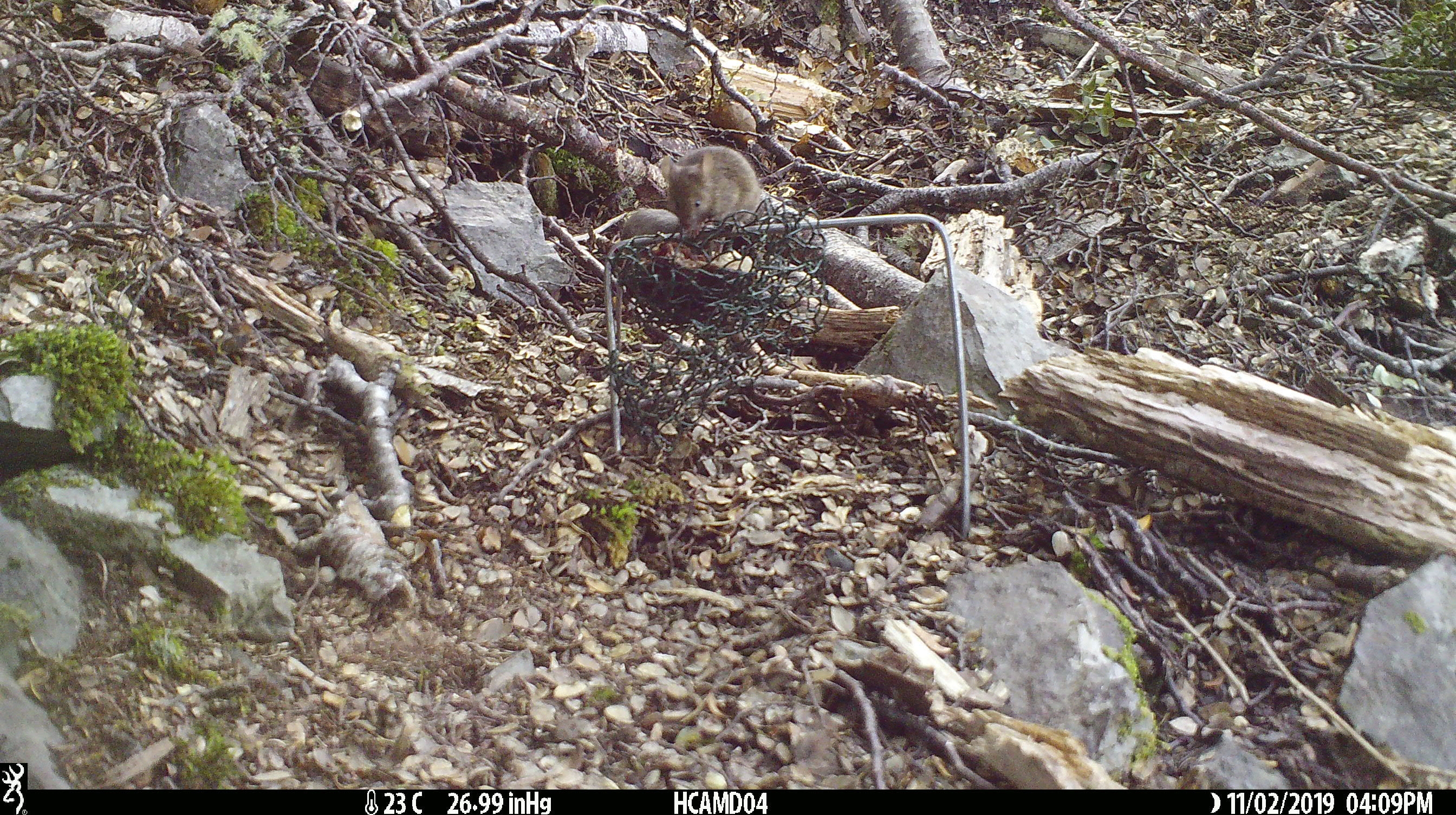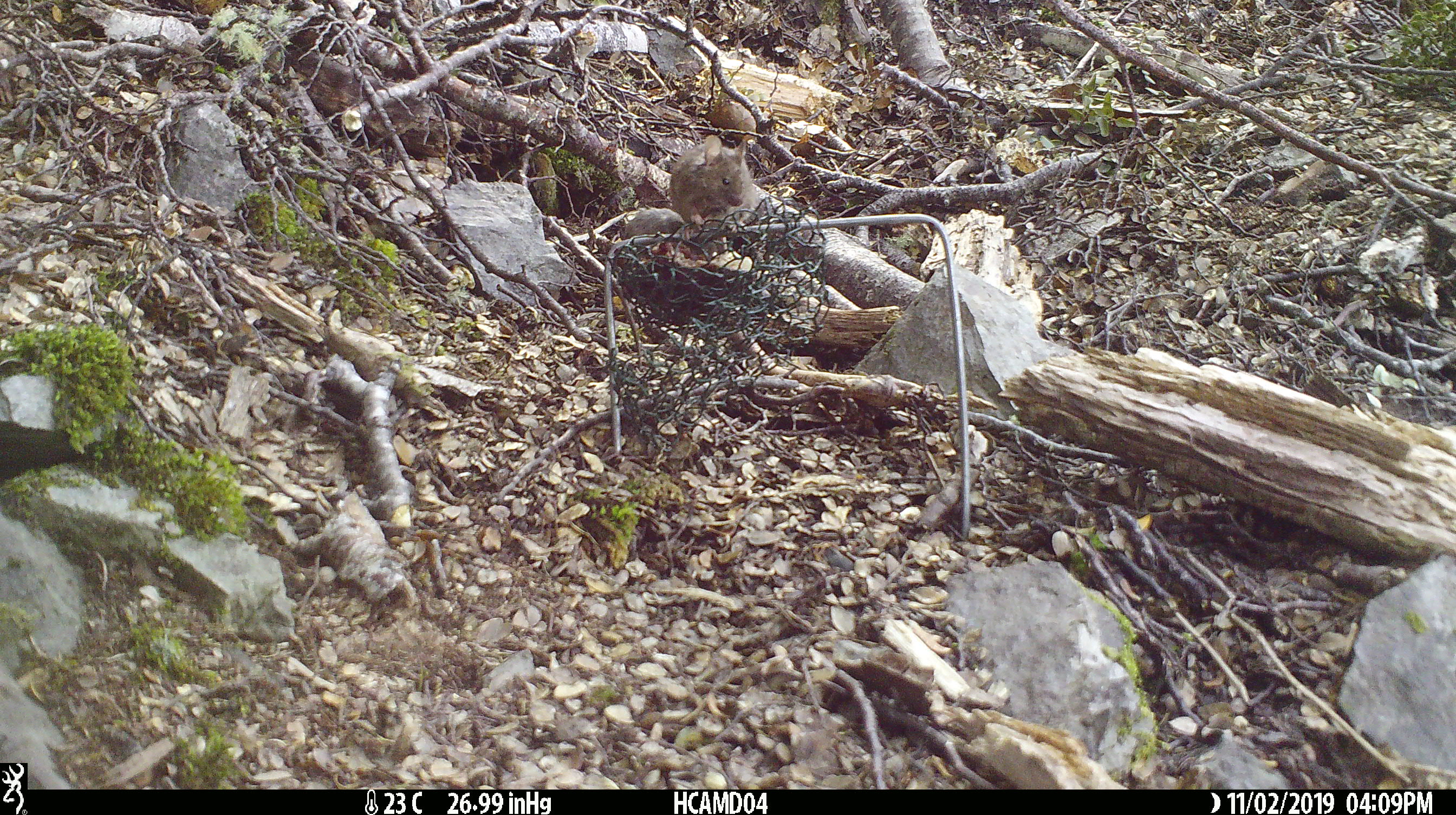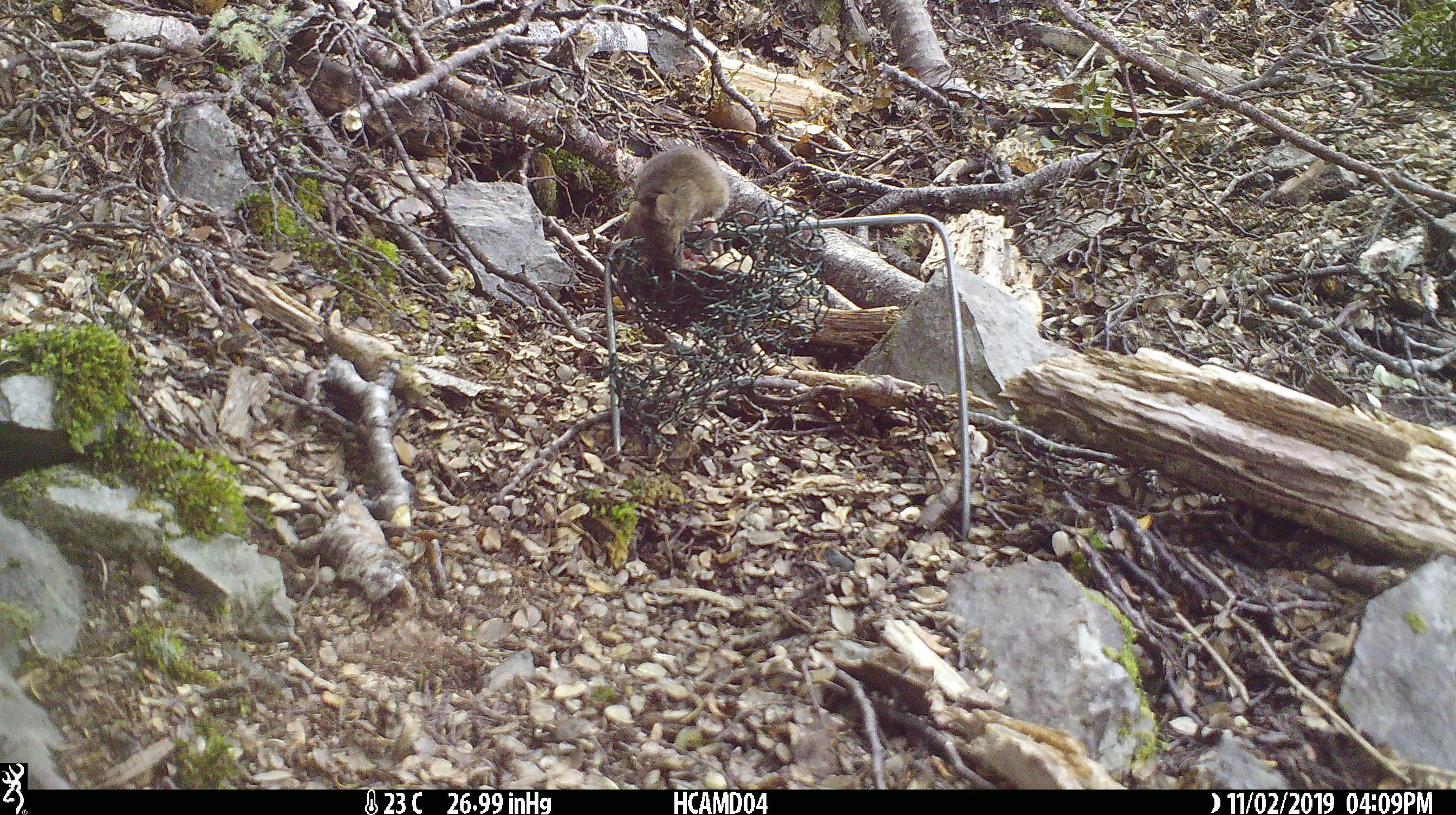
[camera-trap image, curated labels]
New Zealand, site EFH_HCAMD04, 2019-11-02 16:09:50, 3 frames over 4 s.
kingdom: Animalia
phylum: Chordata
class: Mammalia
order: Rodentia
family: Muridae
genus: Mus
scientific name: Mus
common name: mouse